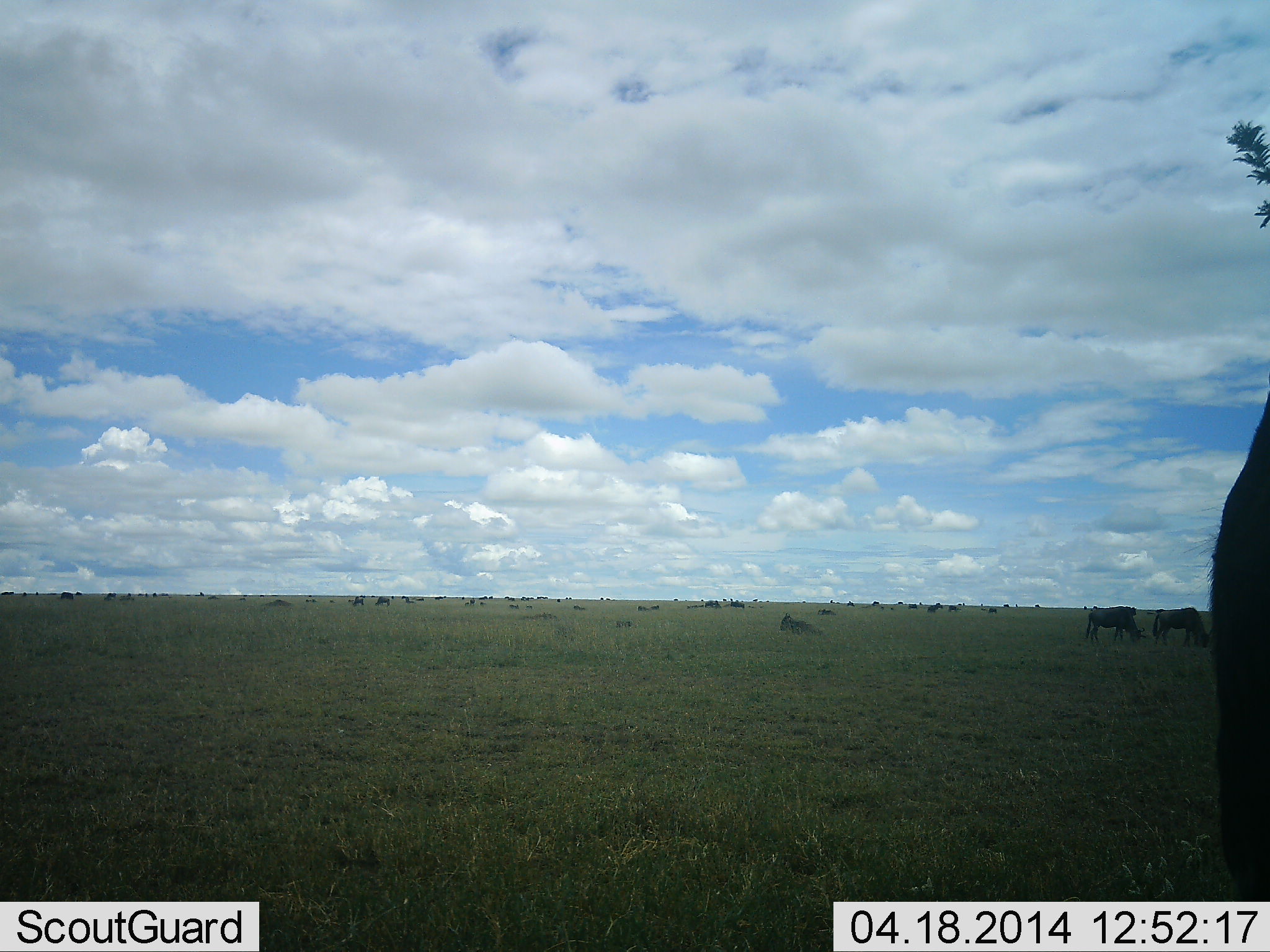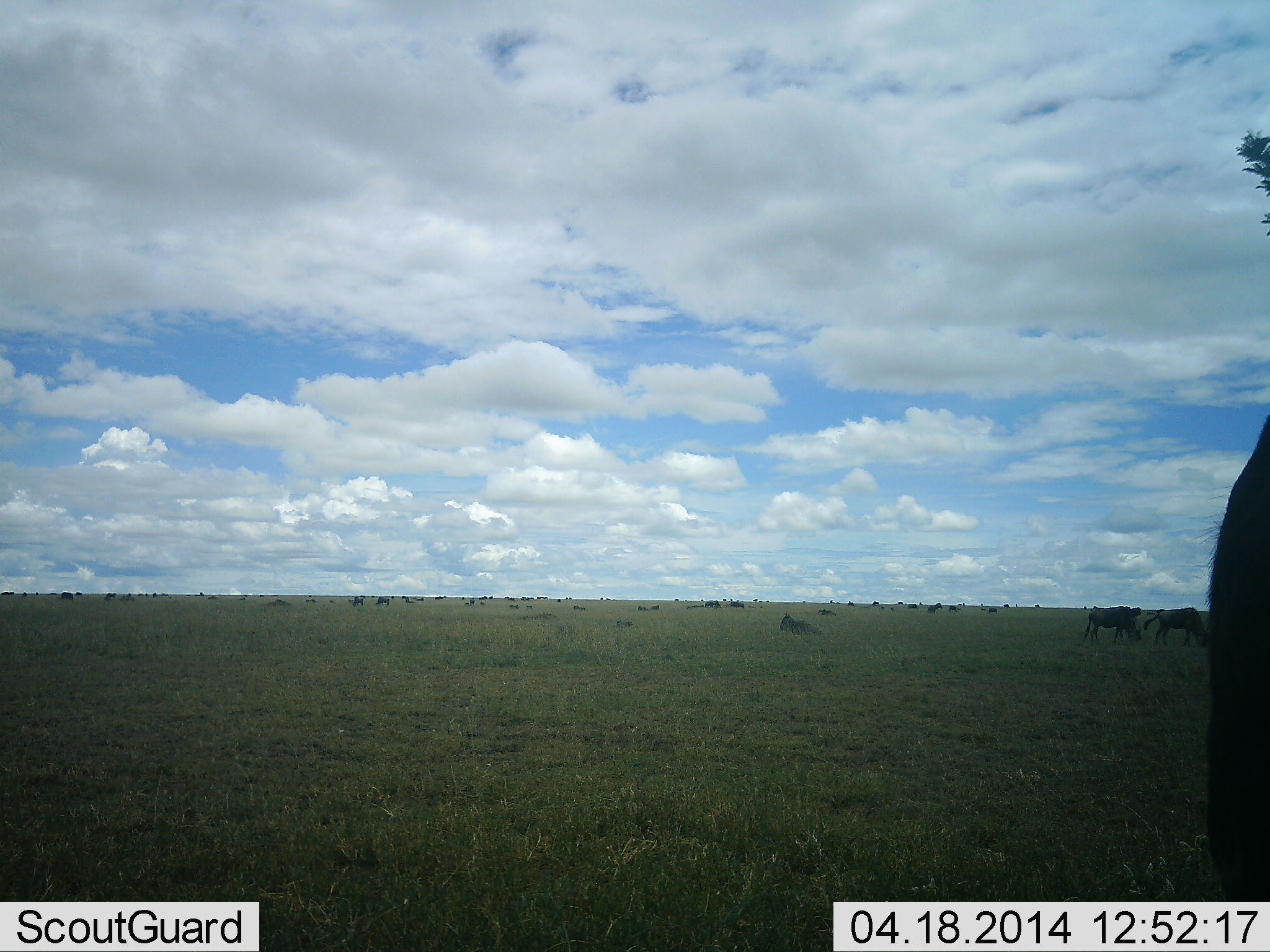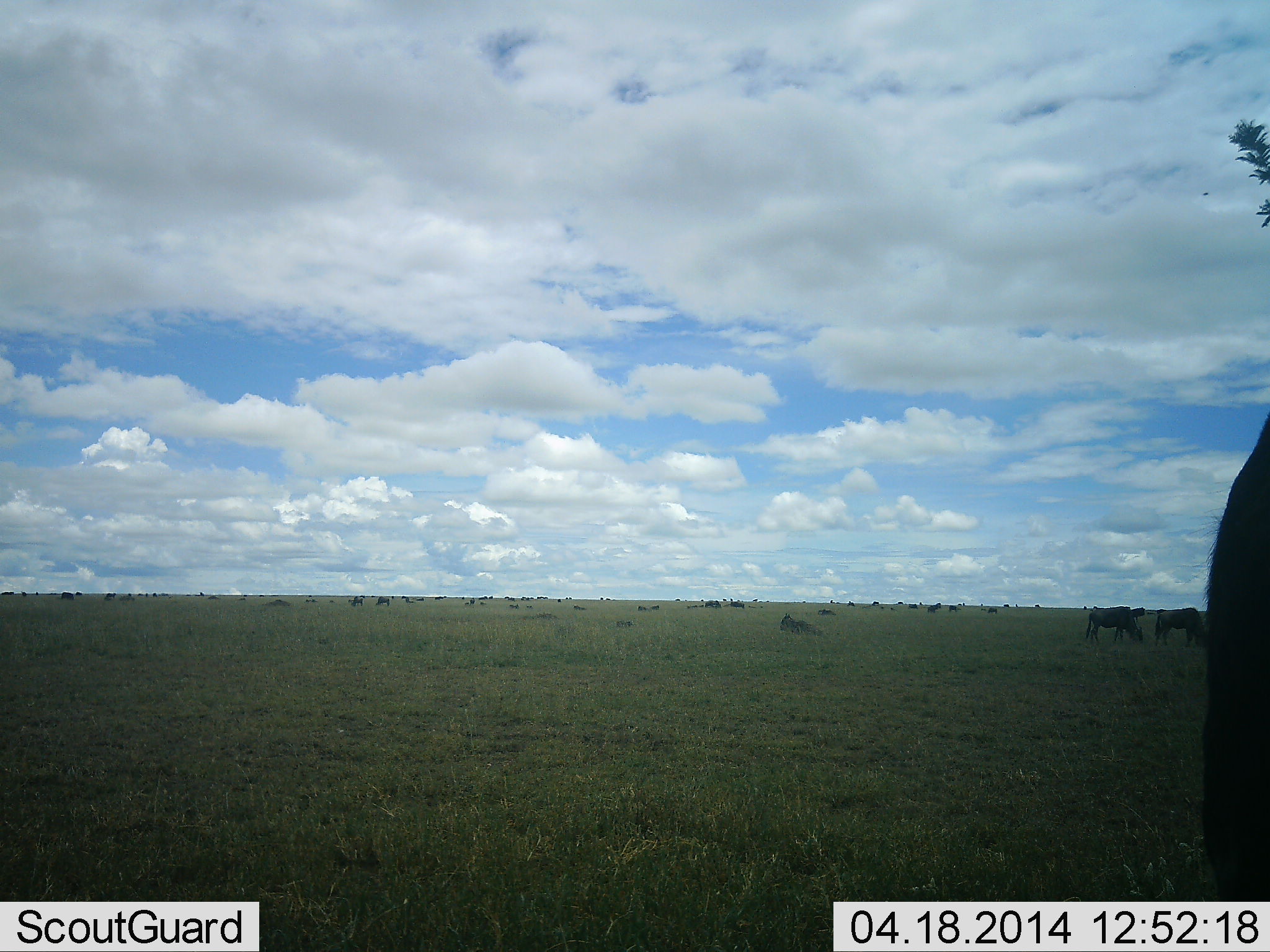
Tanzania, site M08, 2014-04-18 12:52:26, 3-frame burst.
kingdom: Animalia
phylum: Chordata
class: Mammalia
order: Artiodactyla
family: Bovidae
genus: Connochaetes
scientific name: Connochaetes taurinus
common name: blue wildebeest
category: wildebeest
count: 11-50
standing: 70%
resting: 30%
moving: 10%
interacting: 10%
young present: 0%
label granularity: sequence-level